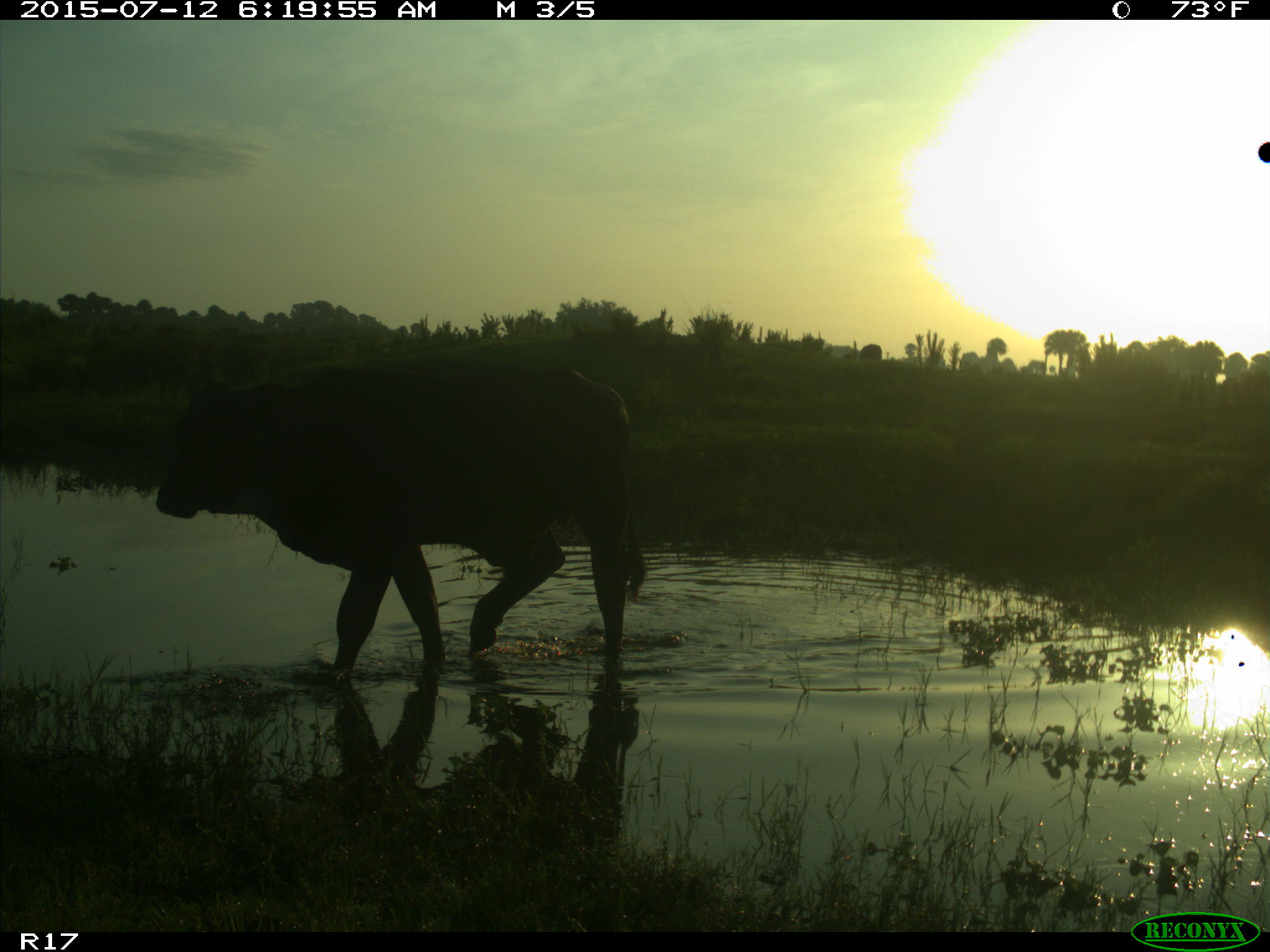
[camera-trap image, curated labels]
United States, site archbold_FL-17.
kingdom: Animalia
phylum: Chordata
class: Mammalia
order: Artiodactyla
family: Bovidae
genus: Bos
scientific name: Bos taurus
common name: domestic cow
Bos taurus (domestic cow).